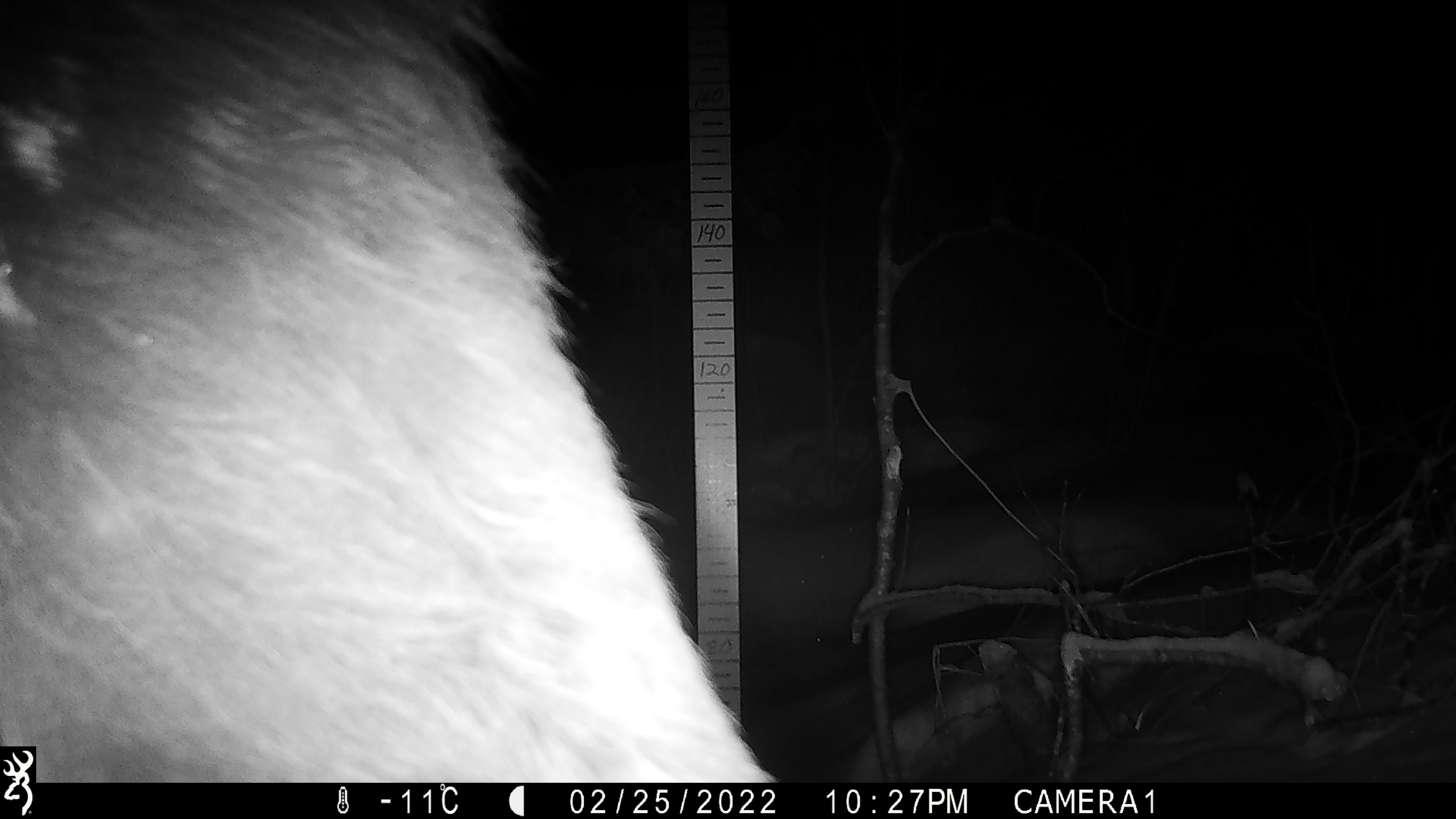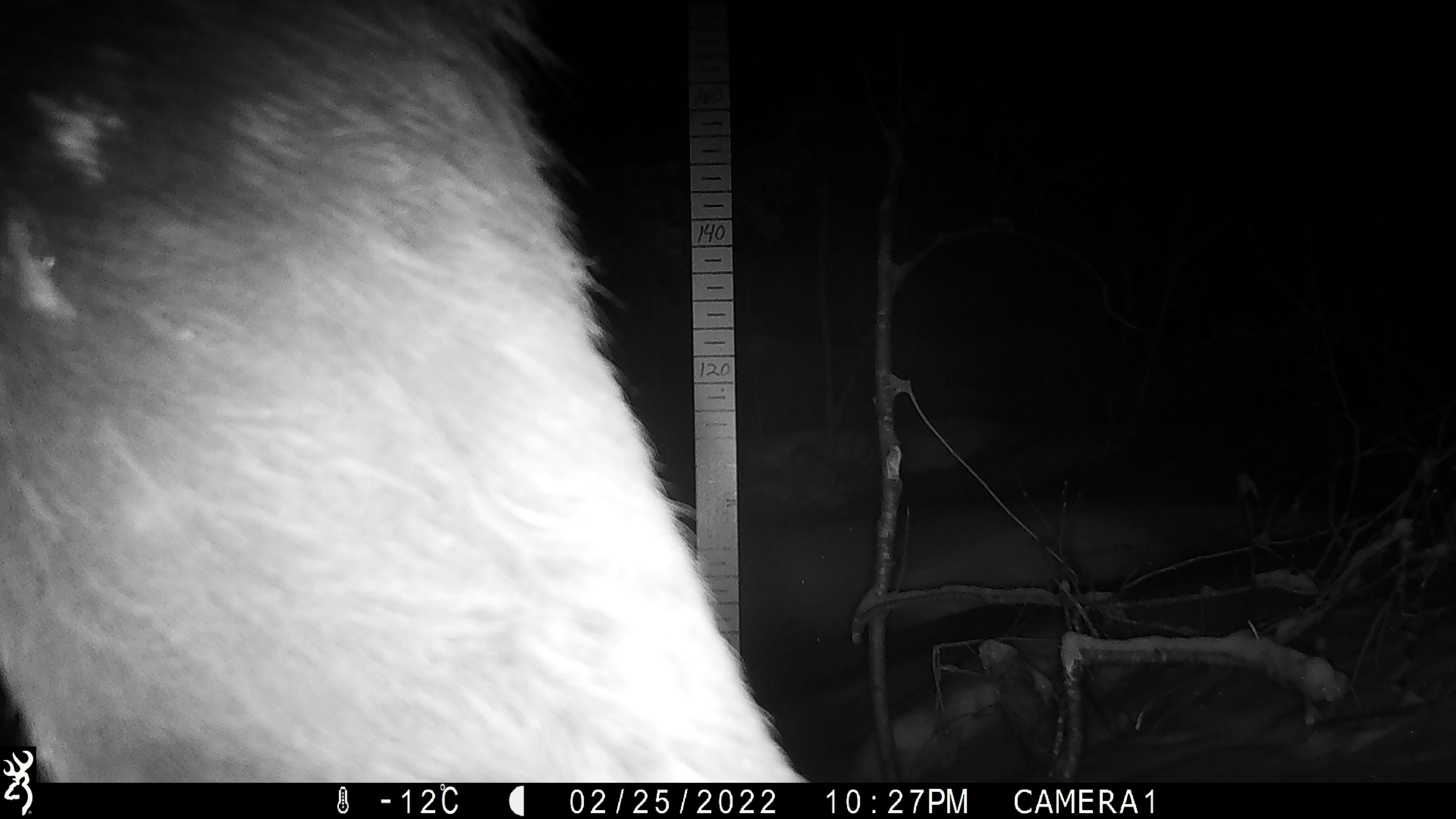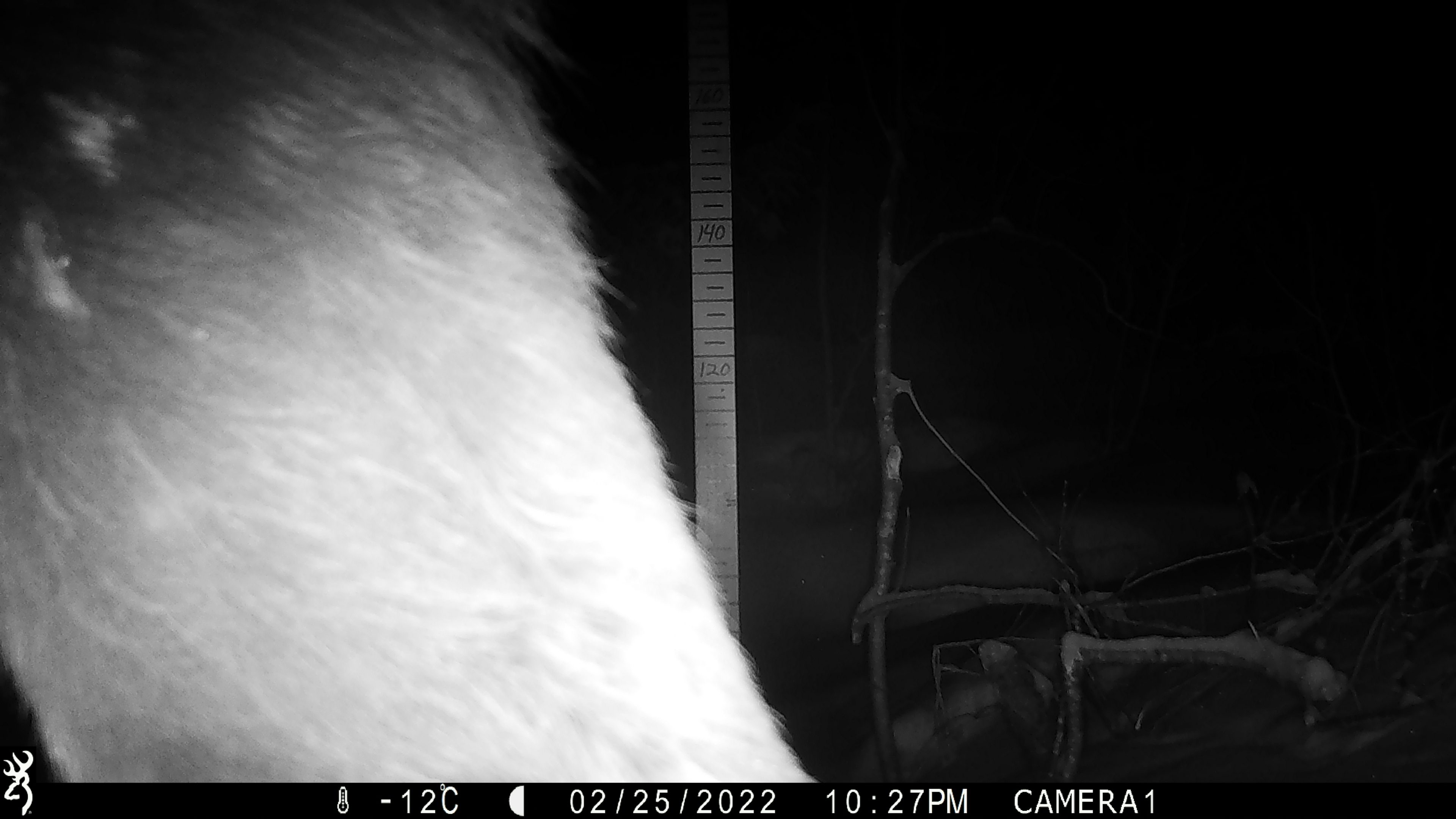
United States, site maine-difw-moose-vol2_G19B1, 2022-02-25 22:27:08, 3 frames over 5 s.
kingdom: Animalia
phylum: Chordata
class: Mammalia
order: Artiodactyla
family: Cervidae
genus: Alces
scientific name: Alces alces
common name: moose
Moose (Alces alces).